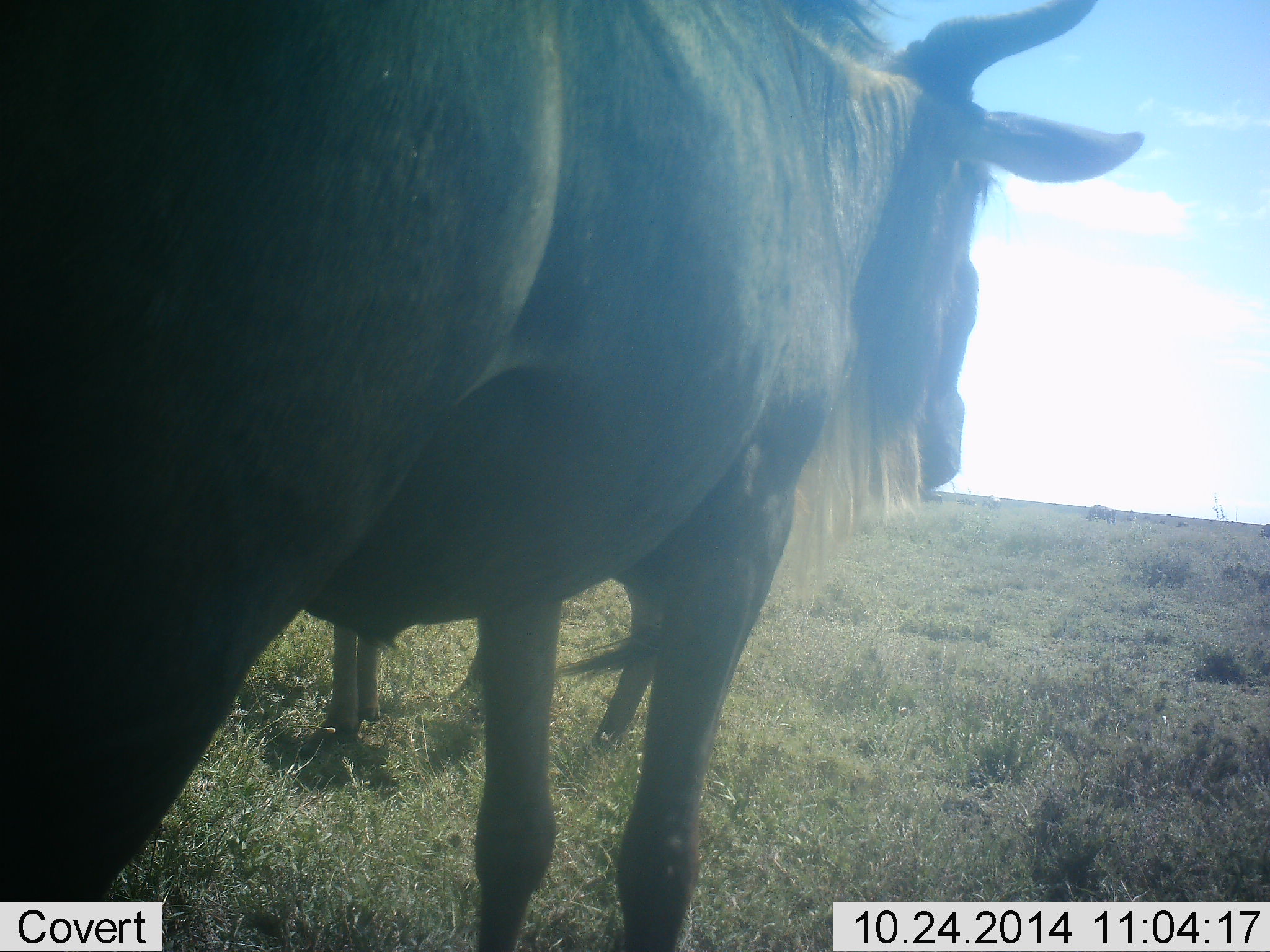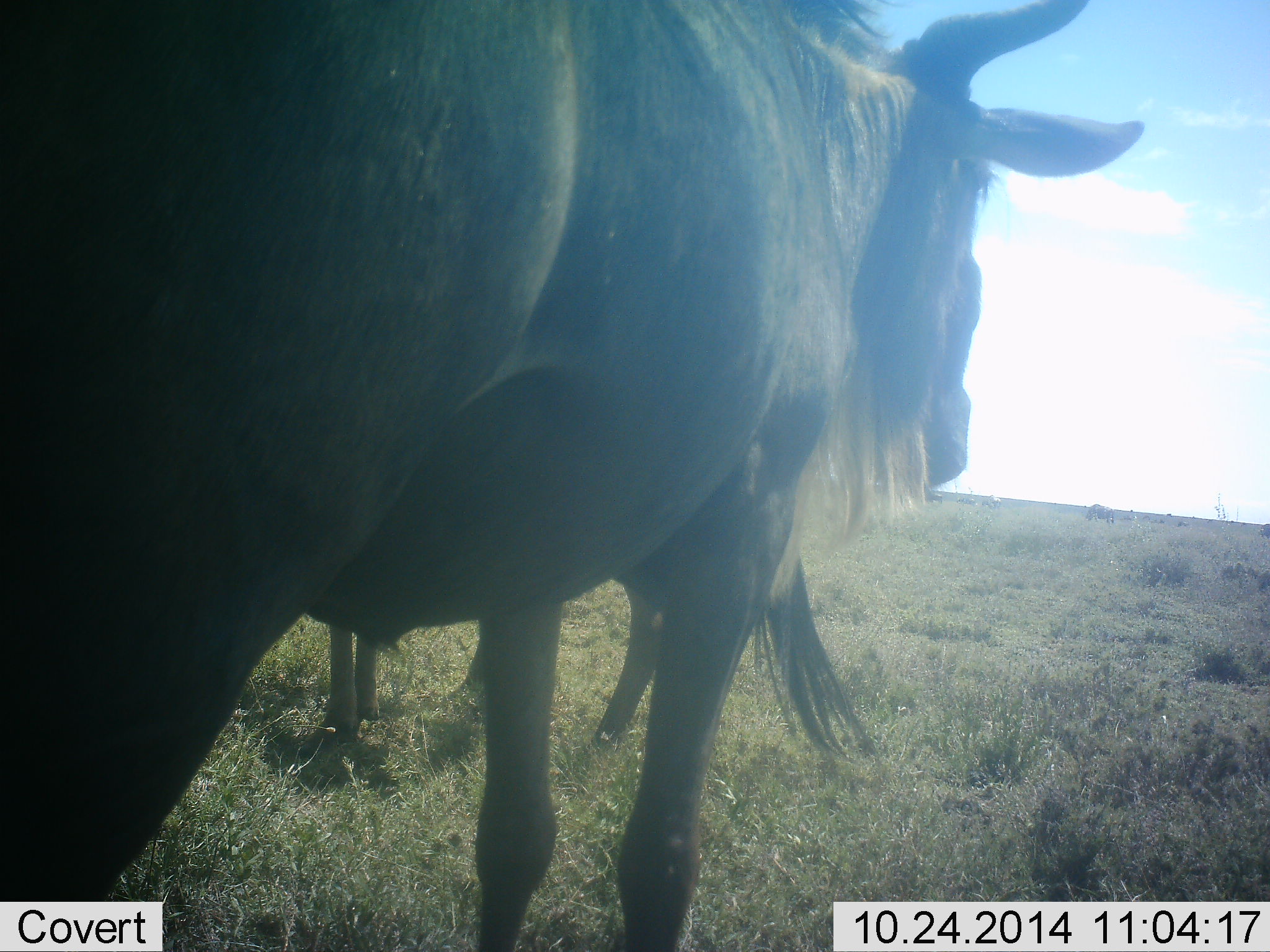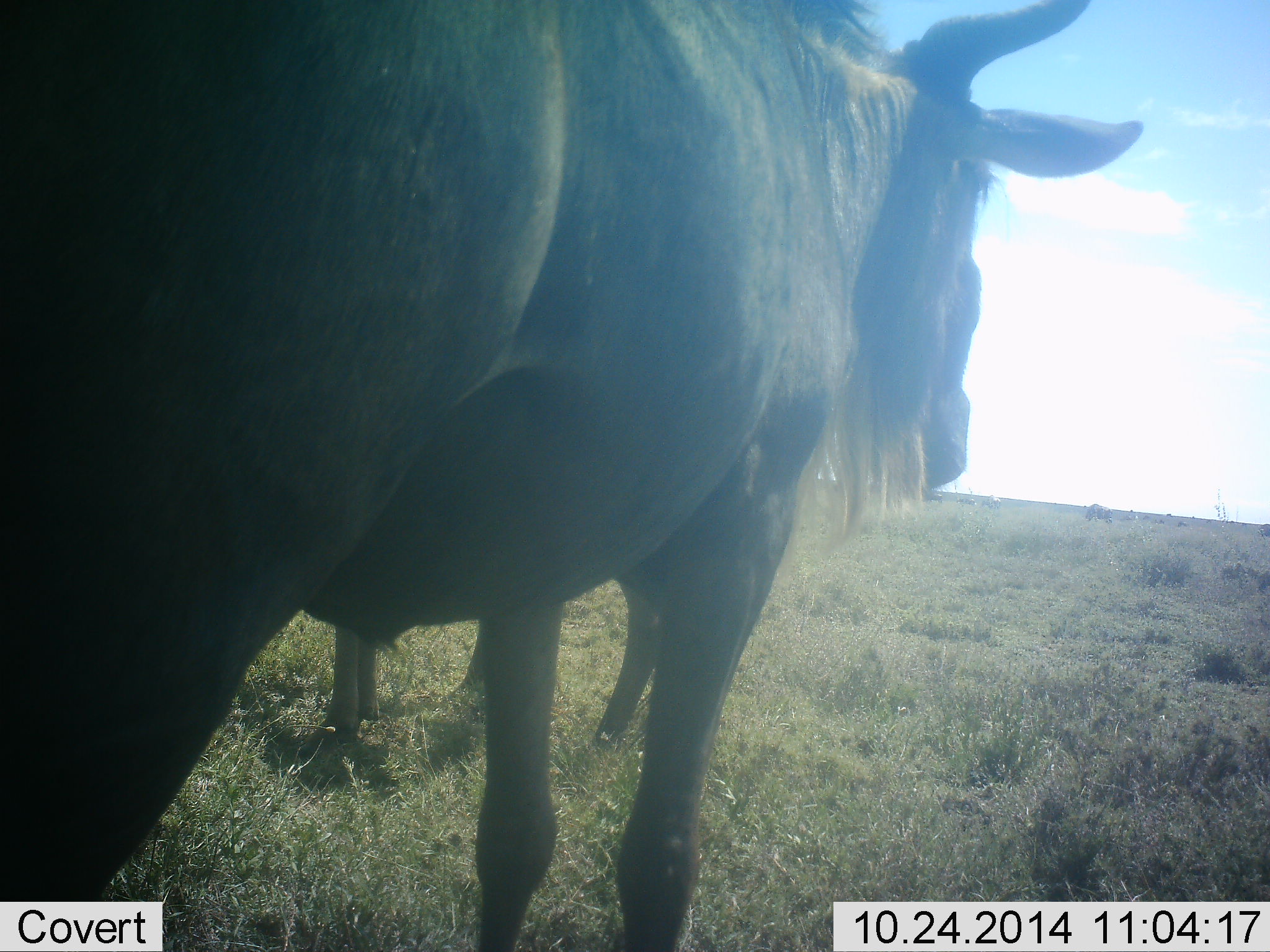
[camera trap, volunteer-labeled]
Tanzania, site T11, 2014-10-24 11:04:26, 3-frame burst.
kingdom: Animalia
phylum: Chordata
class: Mammalia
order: Artiodactyla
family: Bovidae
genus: Connochaetes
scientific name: Connochaetes taurinus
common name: blue wildebeest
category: wildebeest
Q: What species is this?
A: Wildebeest (blue wildebeest) (Connochaetes taurinus).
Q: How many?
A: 2.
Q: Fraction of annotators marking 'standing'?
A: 100%.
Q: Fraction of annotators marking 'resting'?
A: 0%.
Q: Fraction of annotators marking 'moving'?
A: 10%.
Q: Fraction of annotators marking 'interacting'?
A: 0%.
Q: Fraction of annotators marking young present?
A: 0%.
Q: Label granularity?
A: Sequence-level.